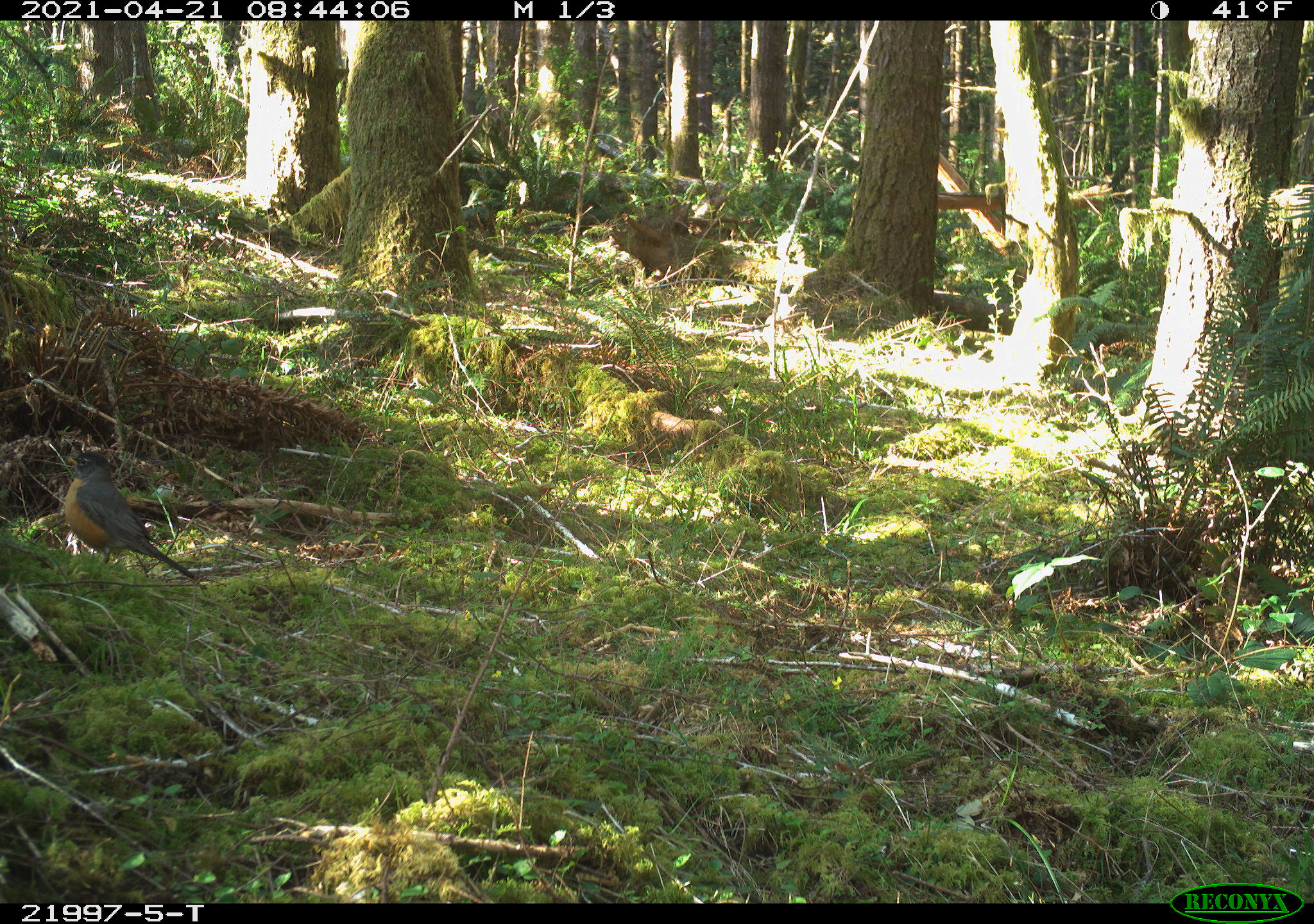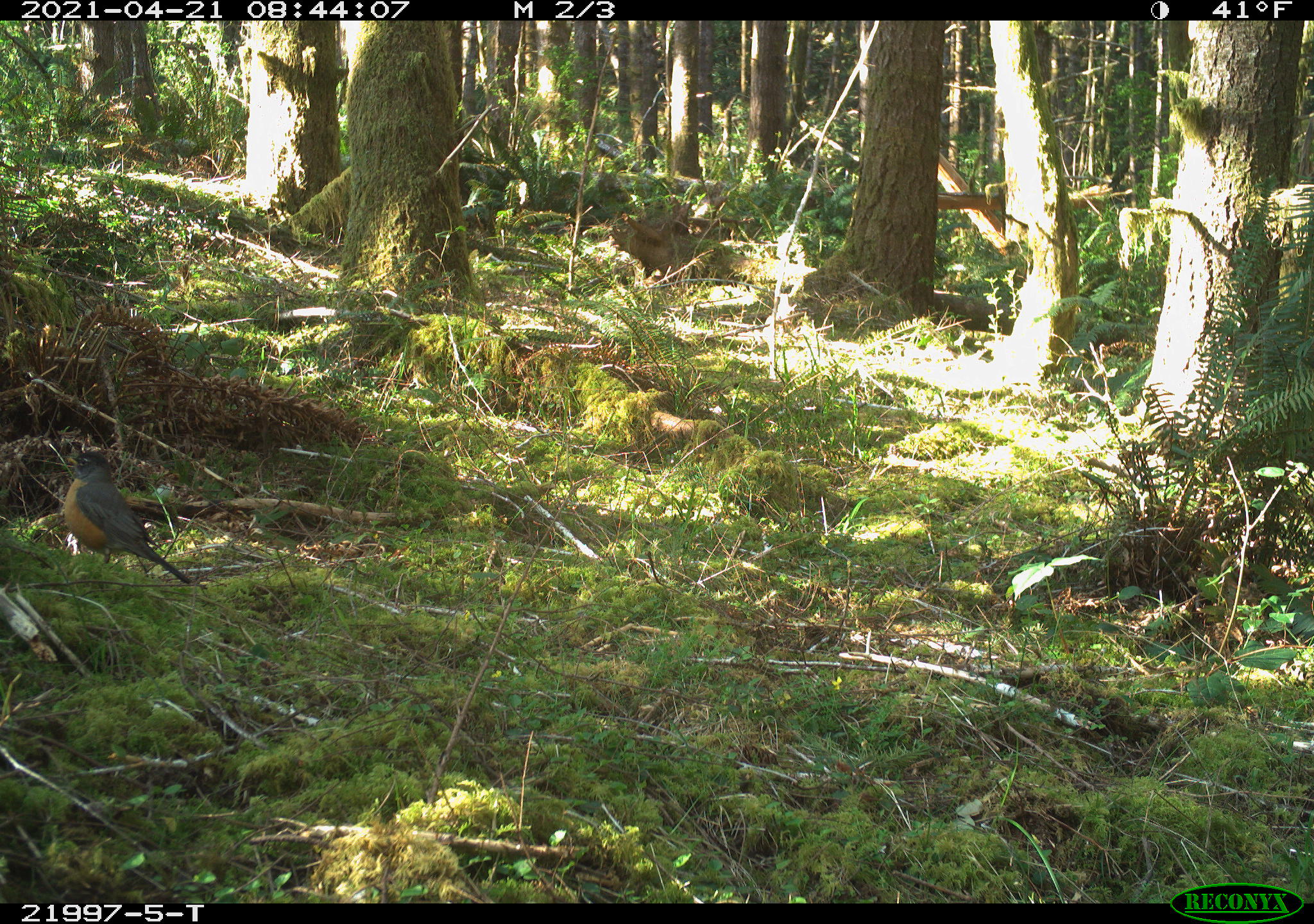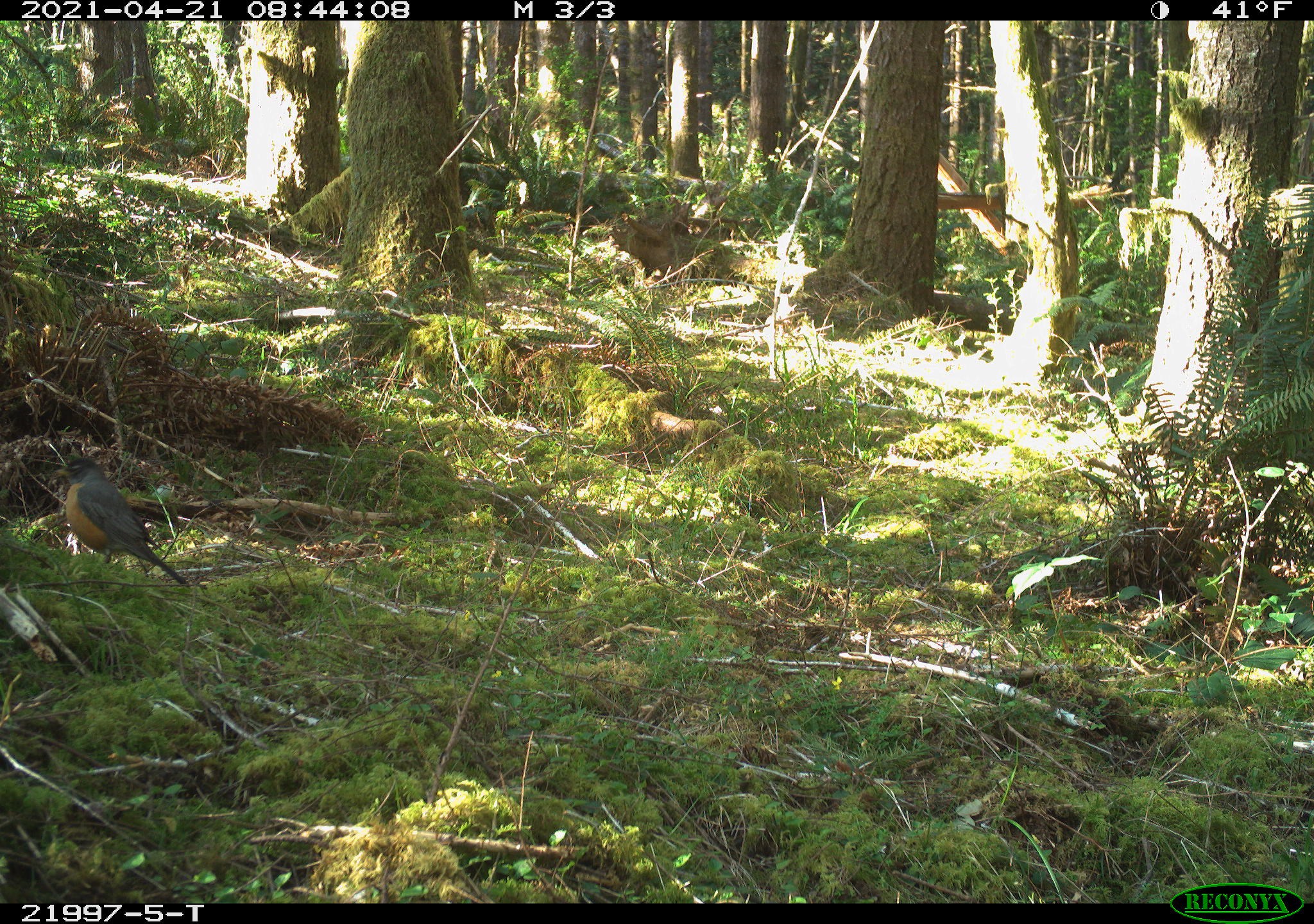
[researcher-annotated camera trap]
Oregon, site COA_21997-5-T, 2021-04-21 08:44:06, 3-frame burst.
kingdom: Animalia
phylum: Chordata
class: Aves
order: Passeriformes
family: Turdidae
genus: Turdus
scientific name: Turdus migratorius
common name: american robin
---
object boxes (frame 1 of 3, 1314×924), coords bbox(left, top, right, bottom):
american robin: bbox(35, 437, 210, 609)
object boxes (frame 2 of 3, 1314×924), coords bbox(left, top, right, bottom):
american robin: bbox(36, 435, 205, 599)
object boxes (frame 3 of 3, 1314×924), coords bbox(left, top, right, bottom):
american robin: bbox(38, 445, 212, 605)